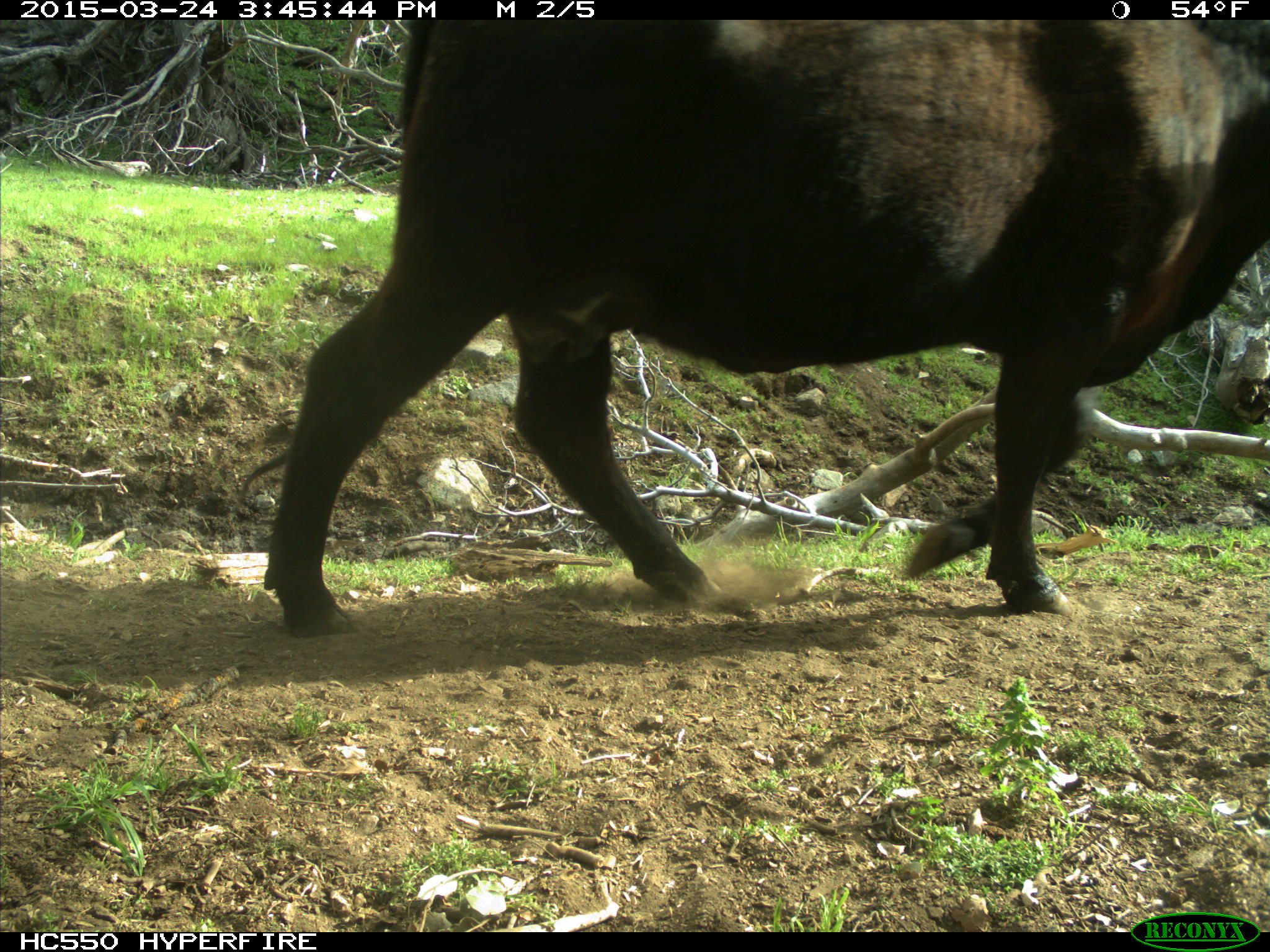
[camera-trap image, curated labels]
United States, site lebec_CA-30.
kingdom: Animalia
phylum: Chordata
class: Mammalia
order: Artiodactyla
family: Bovidae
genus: Bos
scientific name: Bos taurus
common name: domestic cow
Bos taurus (domestic cow).